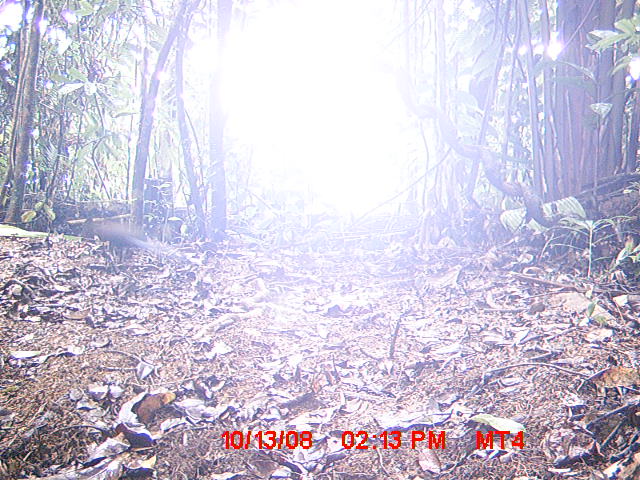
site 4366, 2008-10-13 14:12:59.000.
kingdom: Animalia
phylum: Chordata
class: Aves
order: Cuculiformes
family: Cuculidae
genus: Coua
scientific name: Coua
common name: couas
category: coua sp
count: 1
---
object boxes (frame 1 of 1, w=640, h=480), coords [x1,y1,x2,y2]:
coua sp: [81,215,181,265]